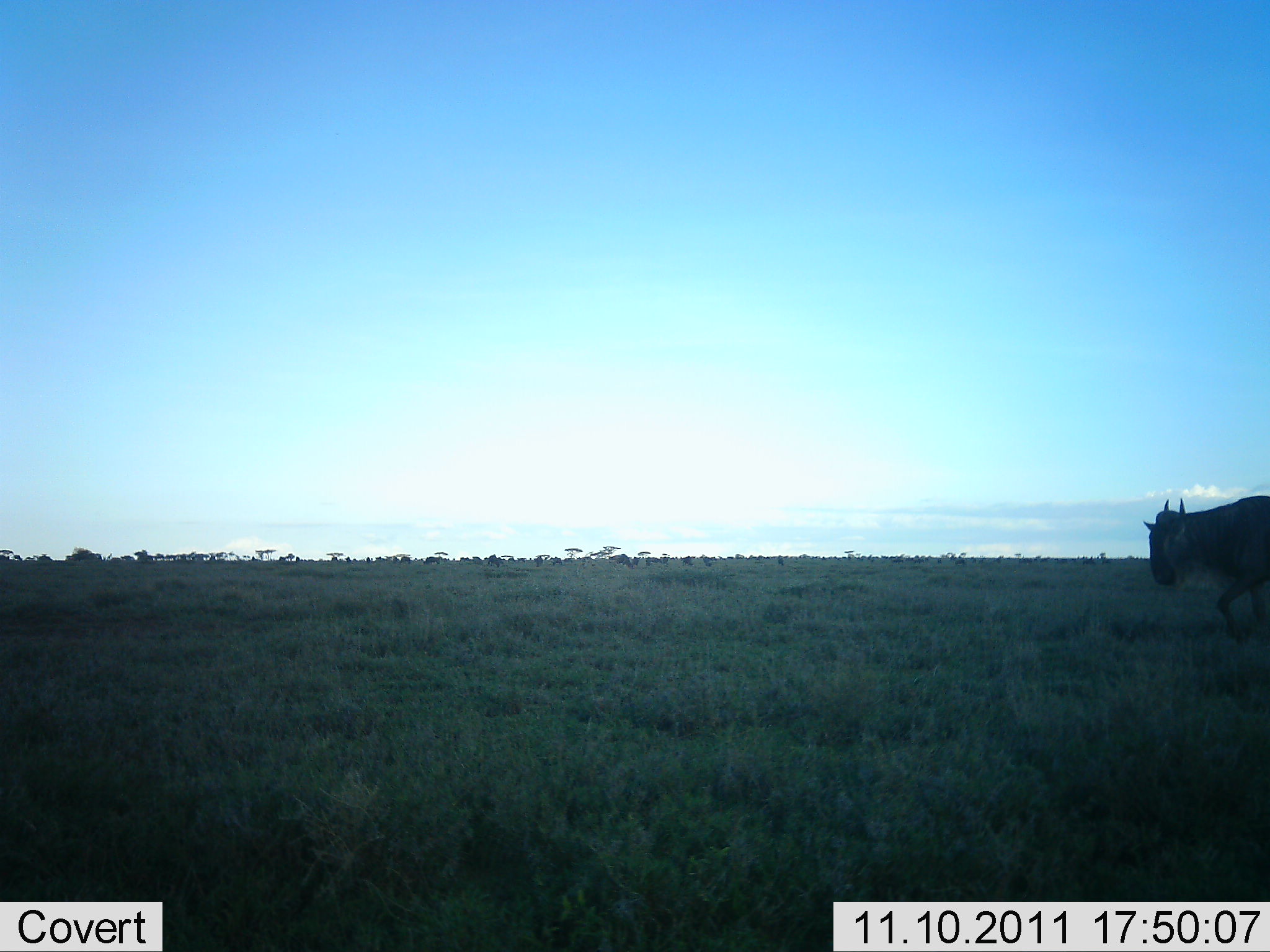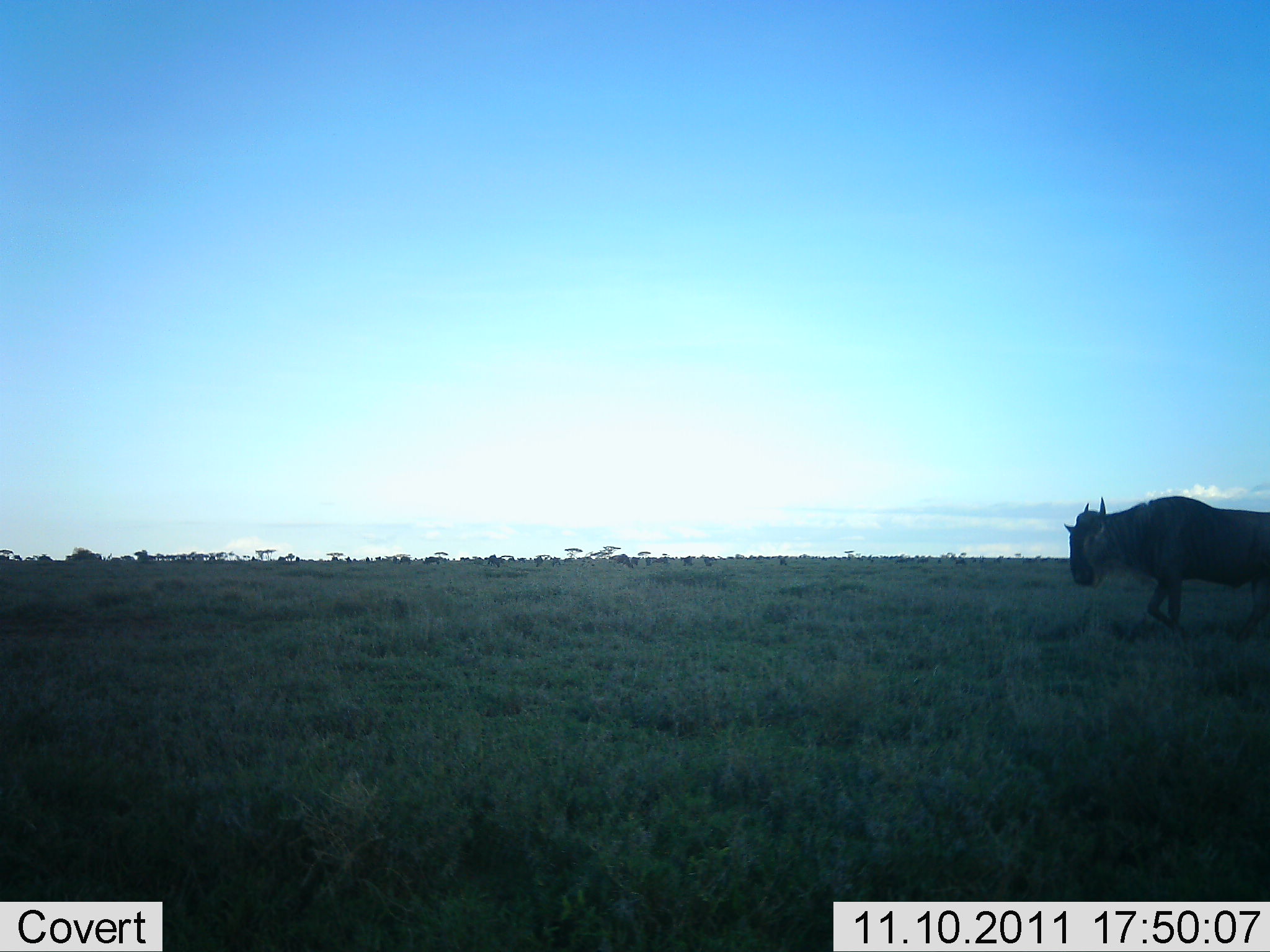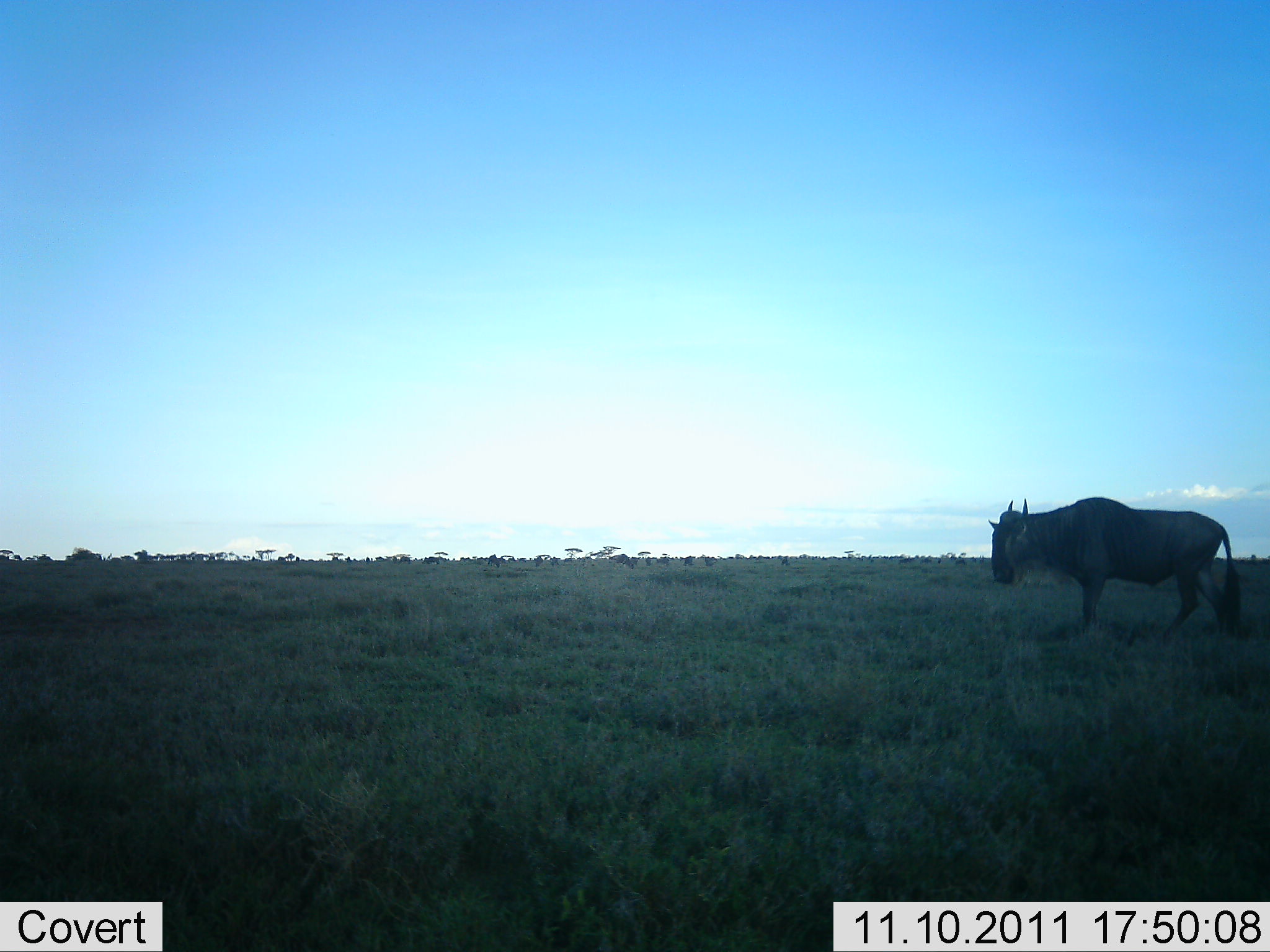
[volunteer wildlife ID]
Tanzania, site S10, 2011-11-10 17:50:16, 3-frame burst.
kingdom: Animalia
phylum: Chordata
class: Mammalia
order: Artiodactyla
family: Bovidae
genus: Connochaetes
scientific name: Connochaetes taurinus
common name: blue wildebeest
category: wildebeest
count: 1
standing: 0%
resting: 0%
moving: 91%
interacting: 0%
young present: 0%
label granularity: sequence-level